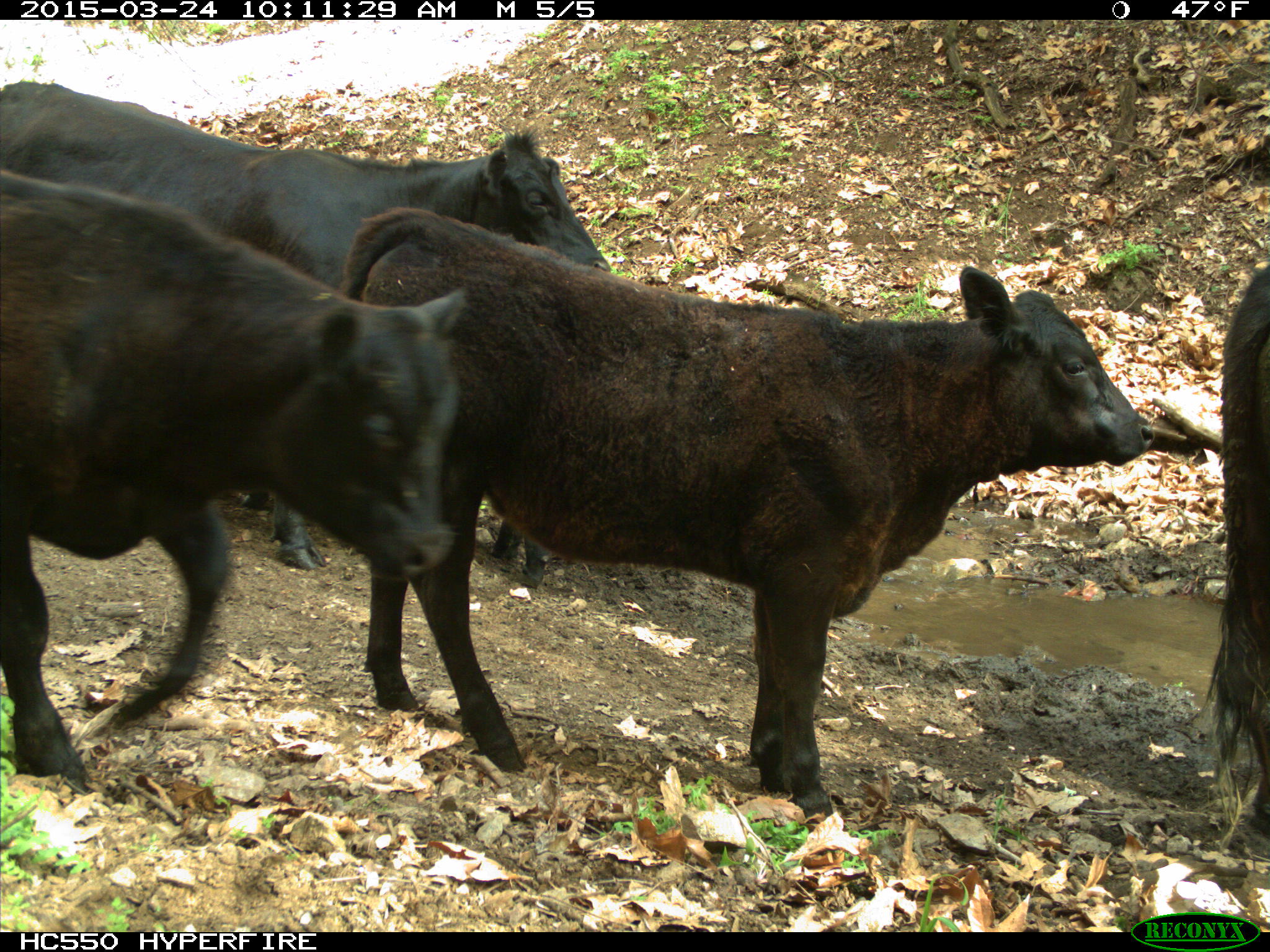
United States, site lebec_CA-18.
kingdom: Animalia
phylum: Chordata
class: Mammalia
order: Artiodactyla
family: Bovidae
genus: Bos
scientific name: Bos taurus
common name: domestic cow